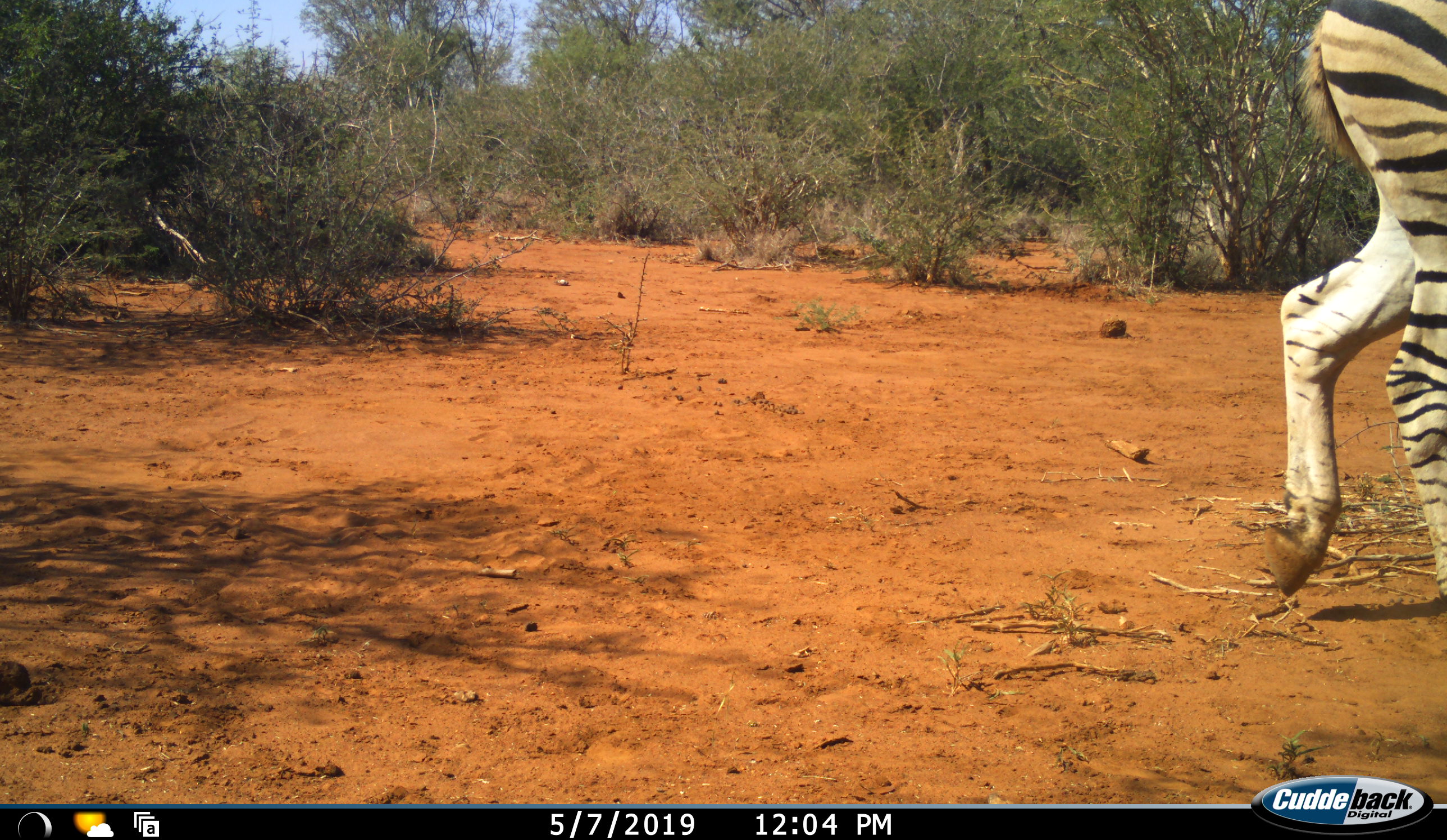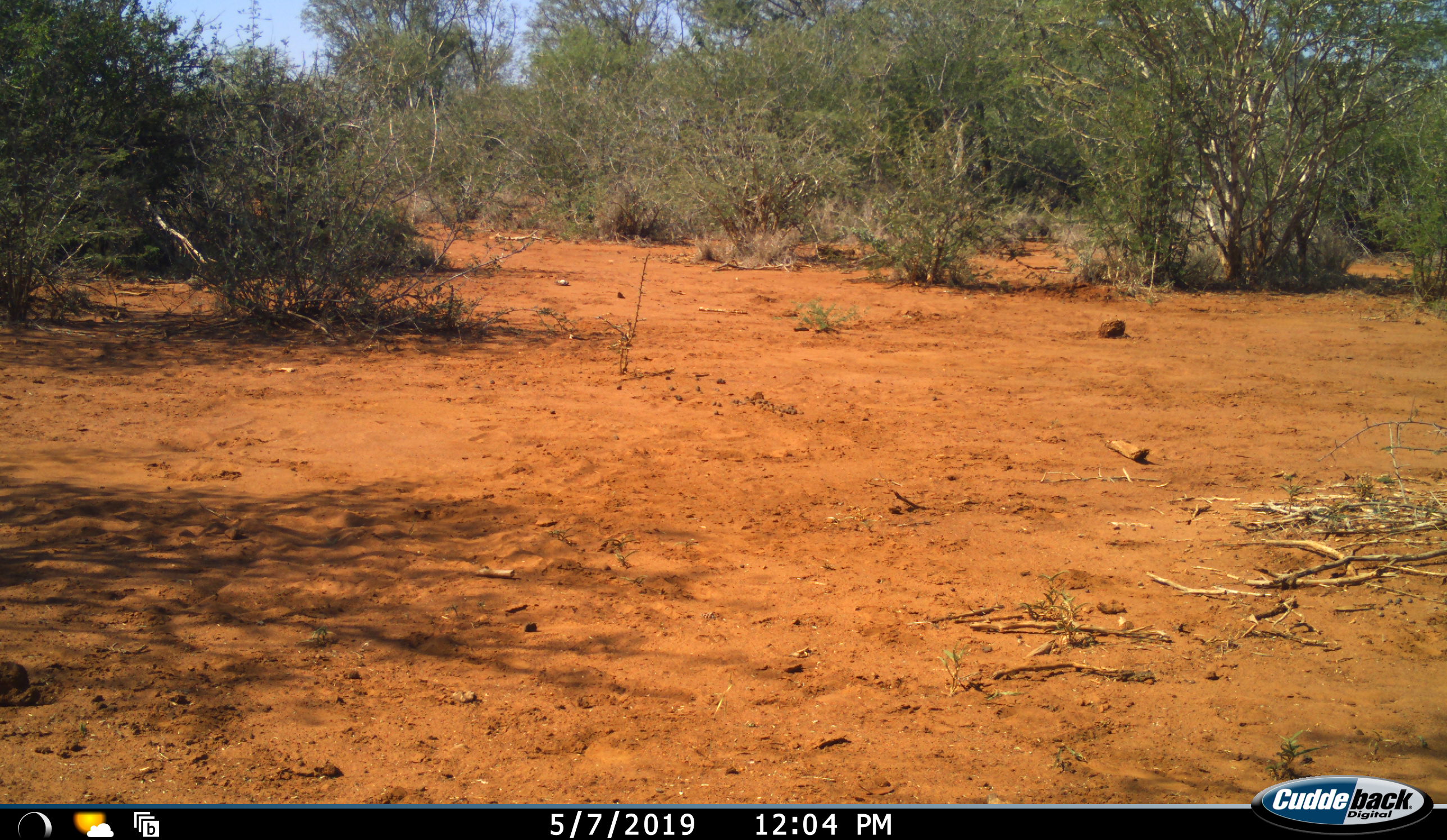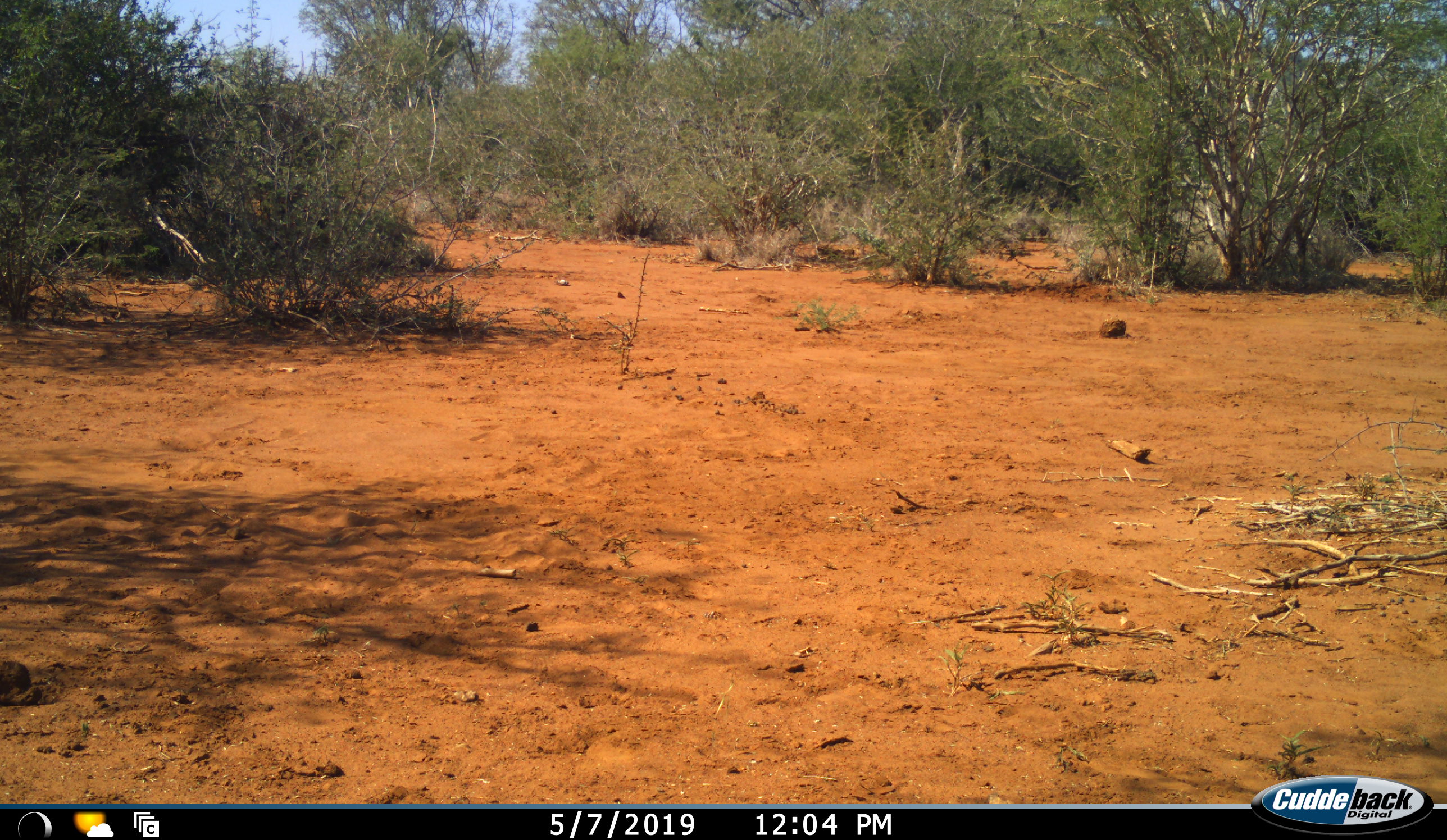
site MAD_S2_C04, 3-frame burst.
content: unidentified animal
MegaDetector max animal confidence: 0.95